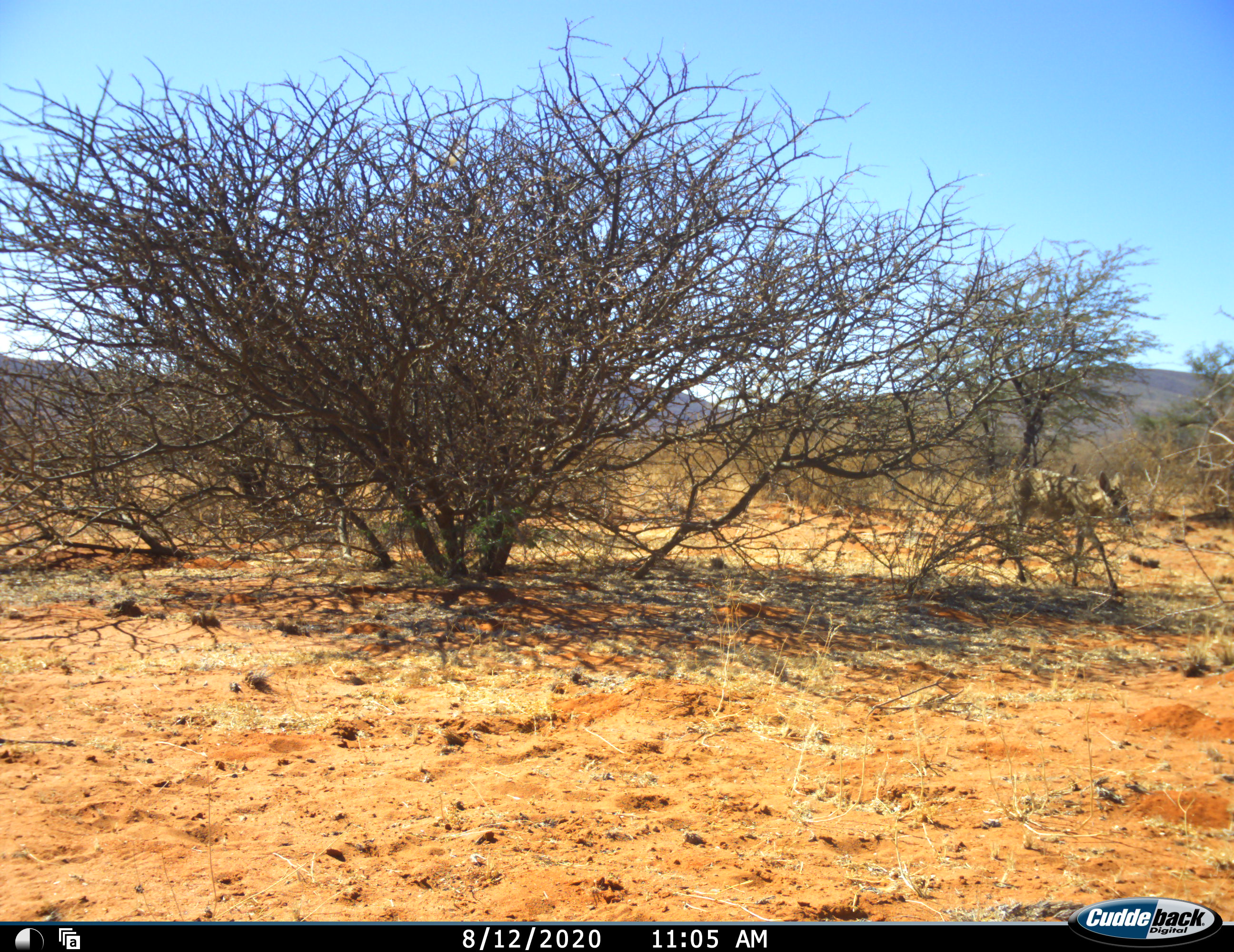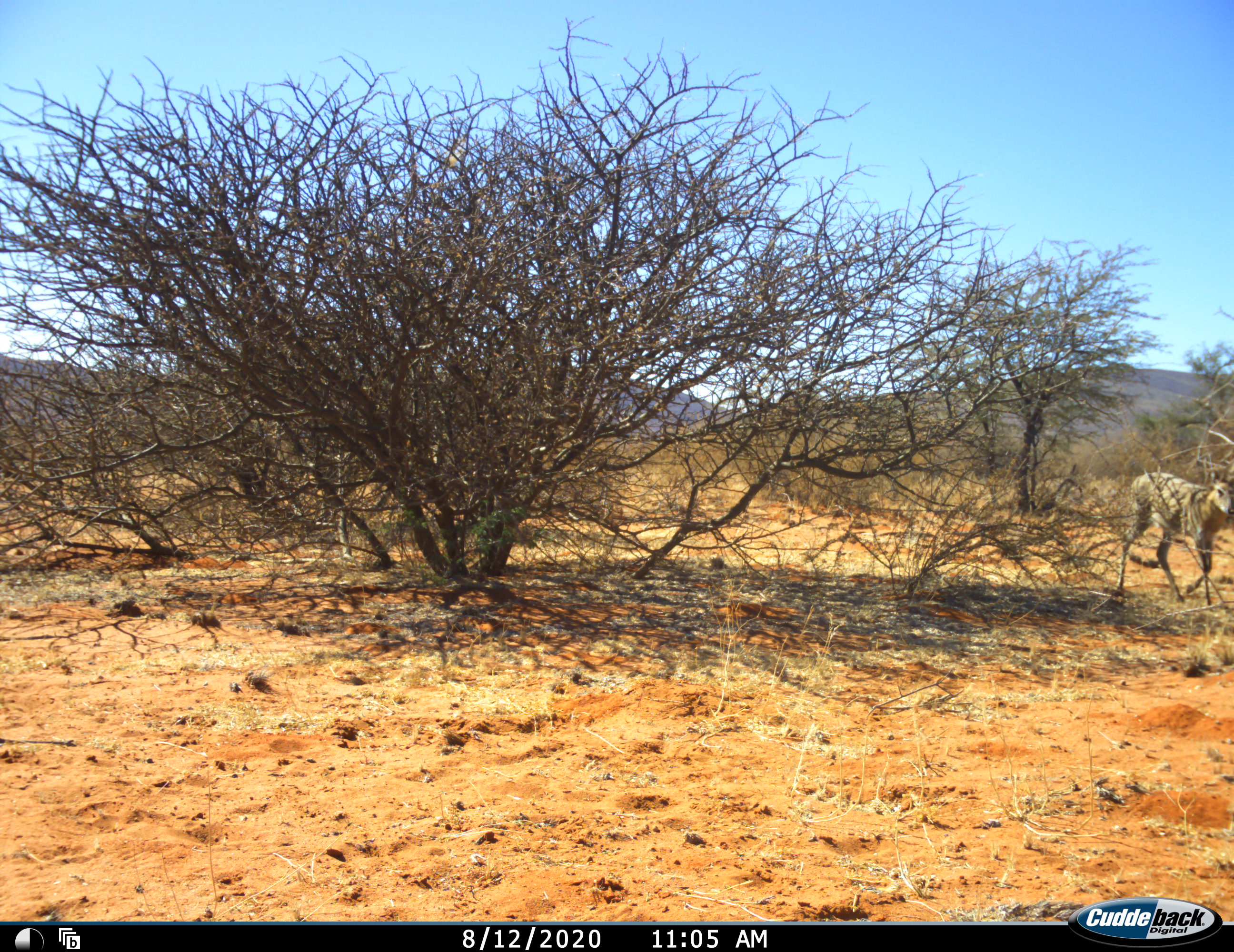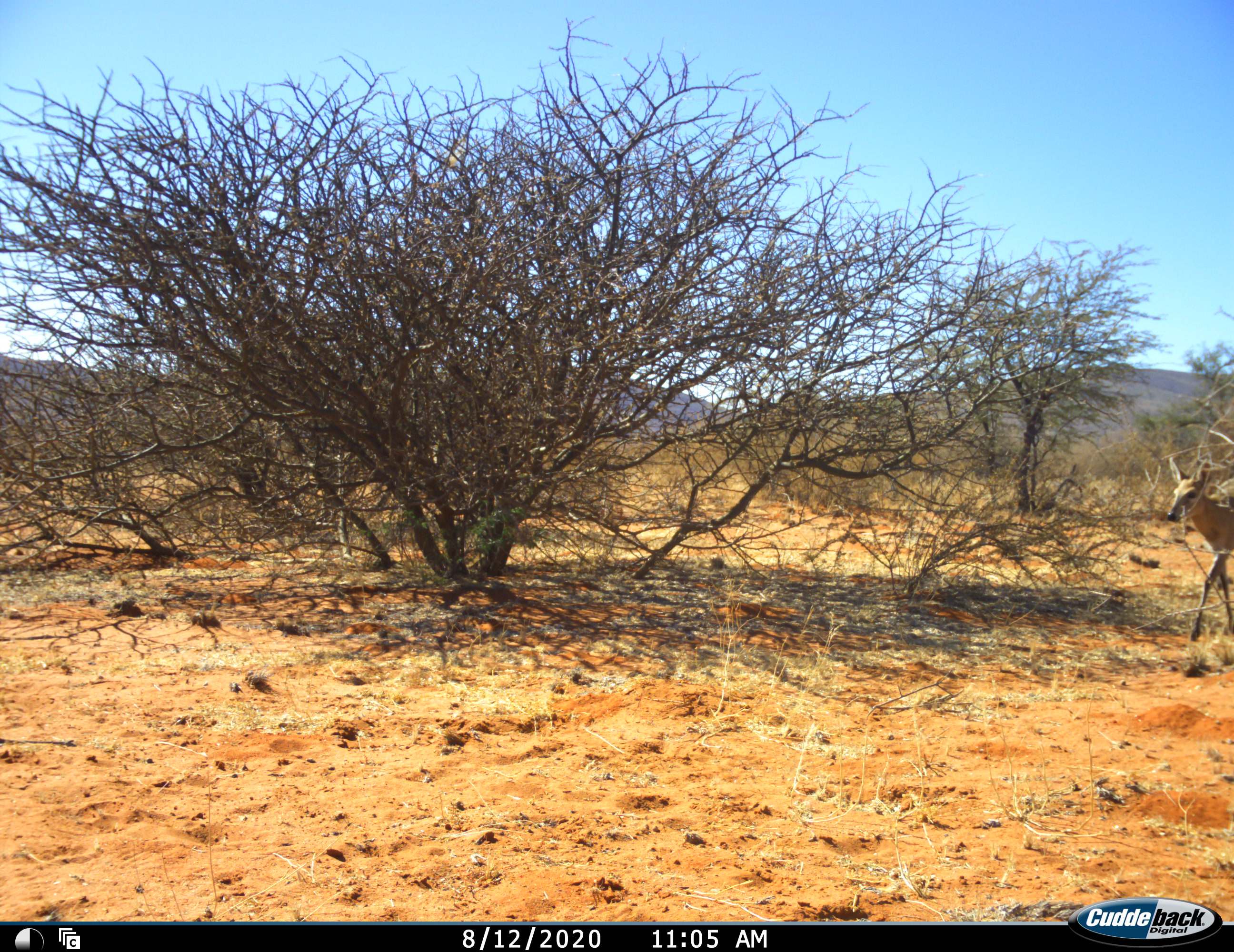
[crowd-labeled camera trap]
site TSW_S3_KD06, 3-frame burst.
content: unidentified animal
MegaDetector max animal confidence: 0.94